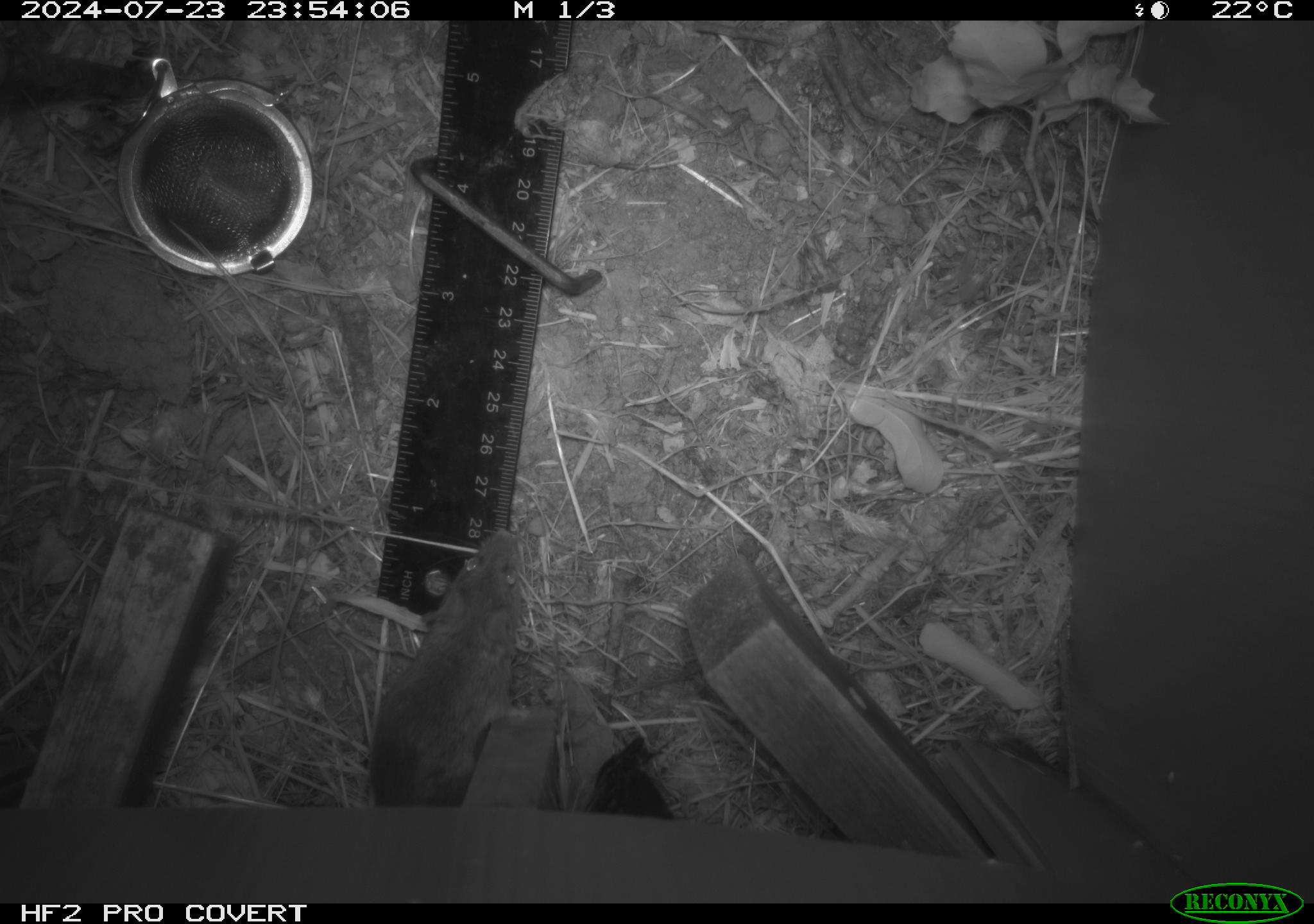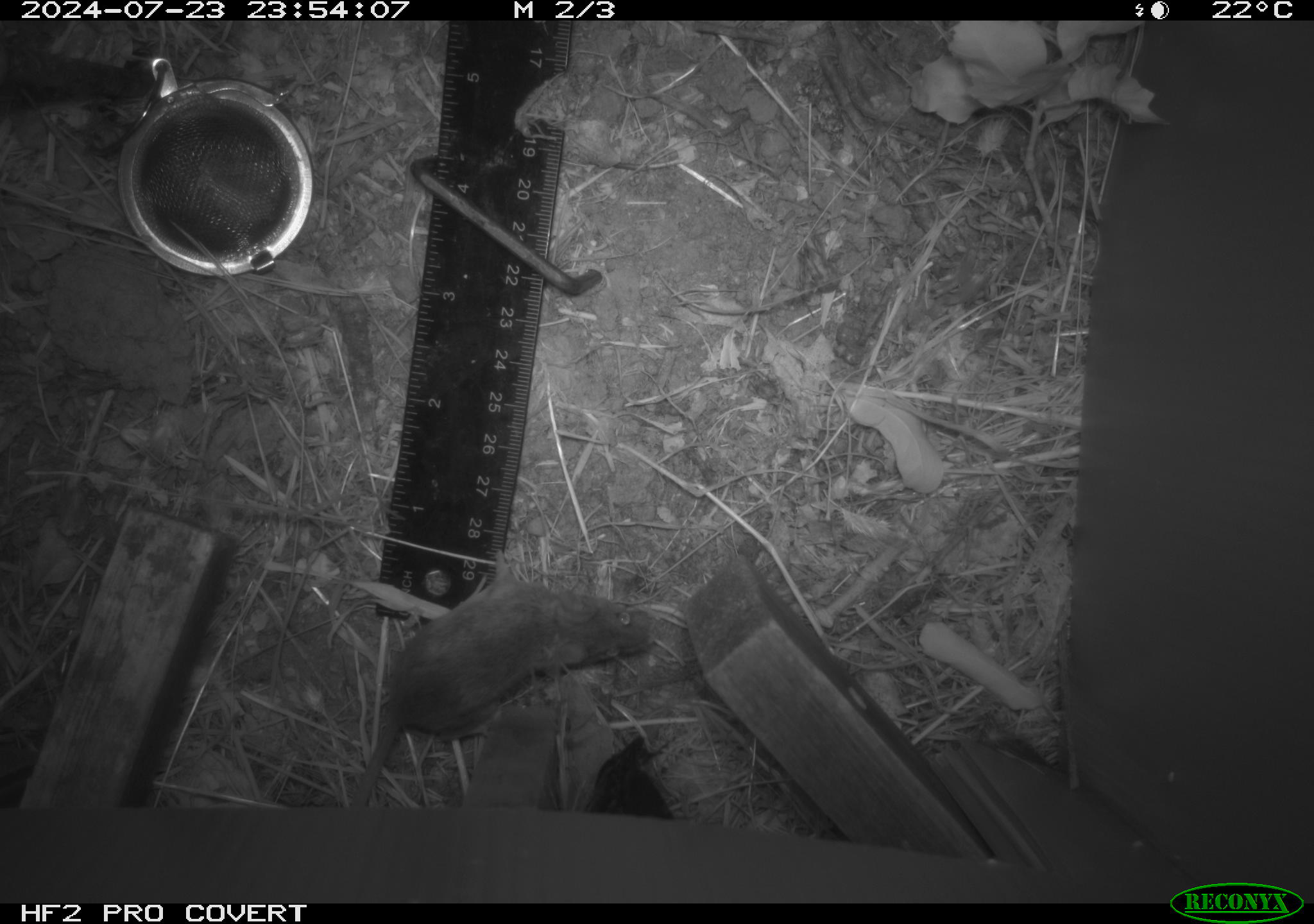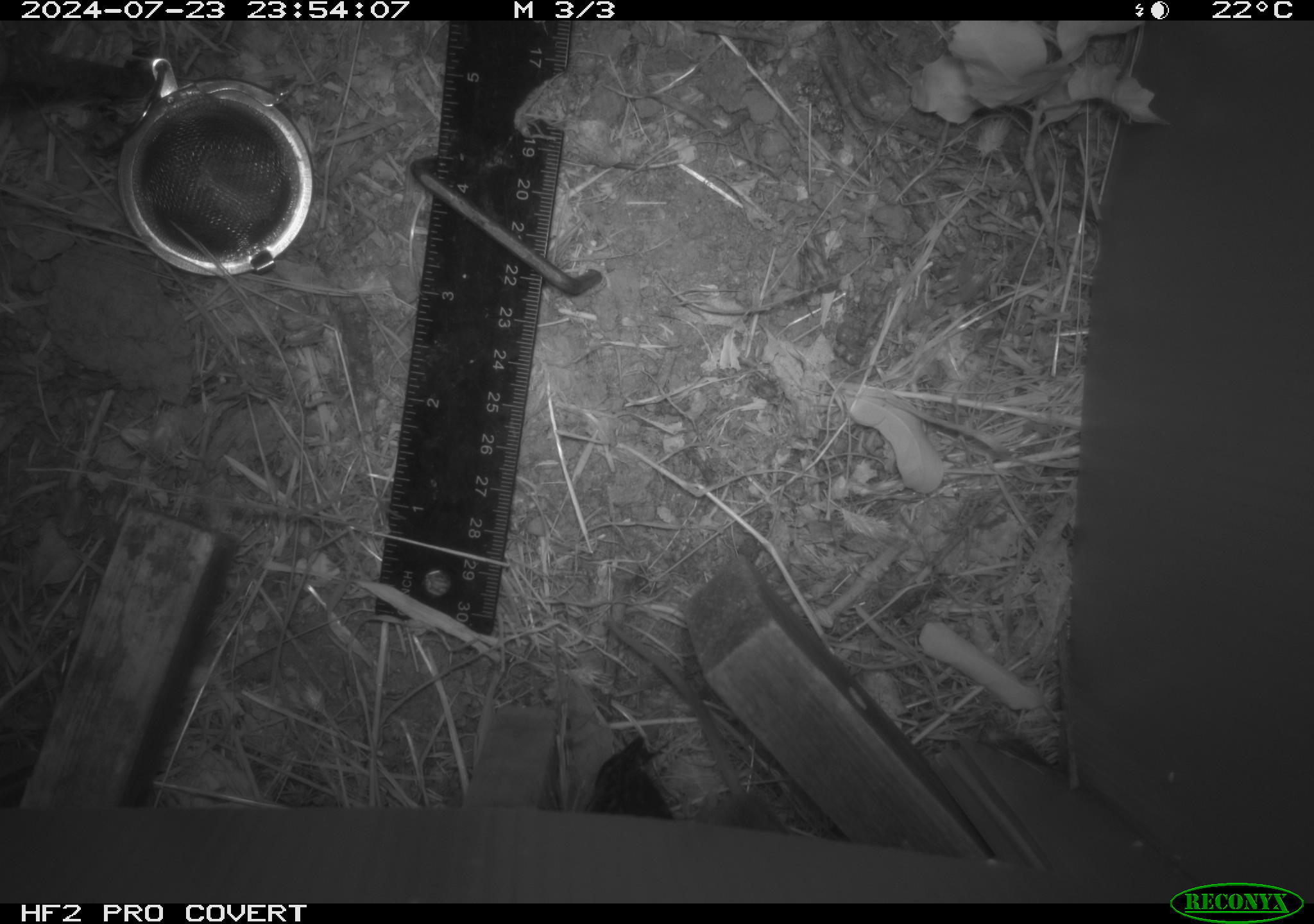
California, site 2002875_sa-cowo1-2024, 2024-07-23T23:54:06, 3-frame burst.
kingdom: Animalia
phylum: Chordata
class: Mammalia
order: Rodentia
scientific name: Rodentia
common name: mouse species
Mouse species (Rodentia).